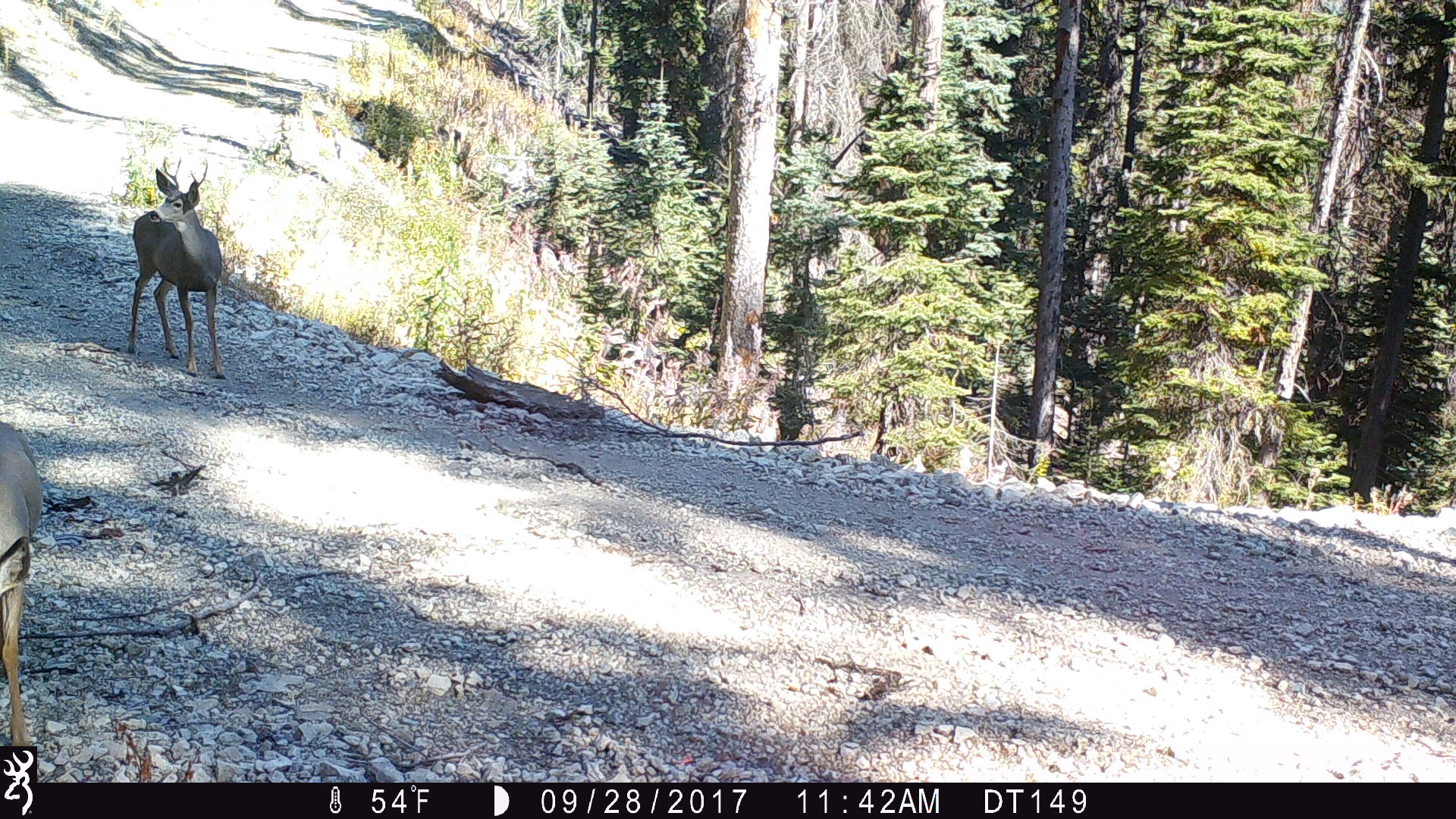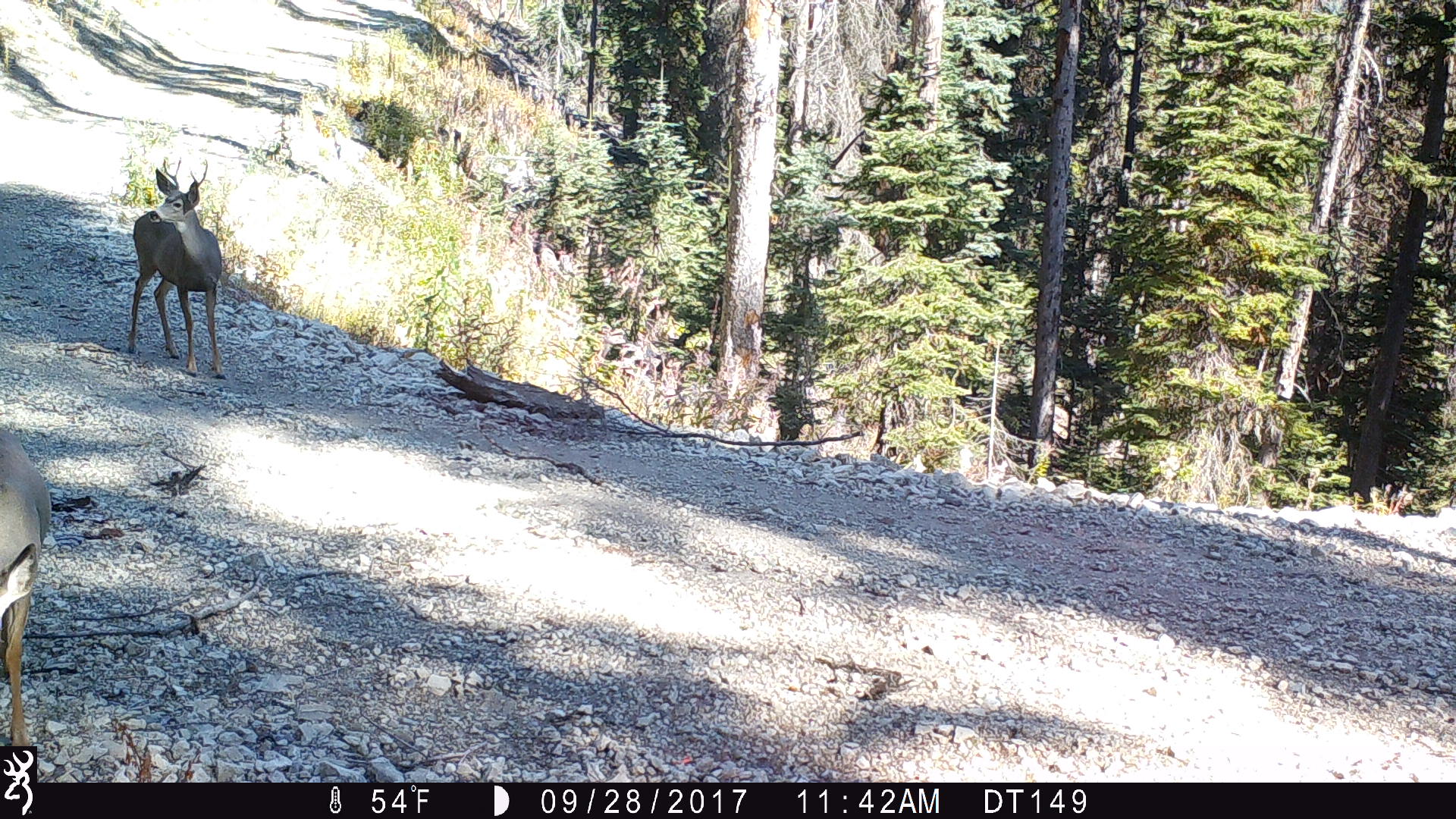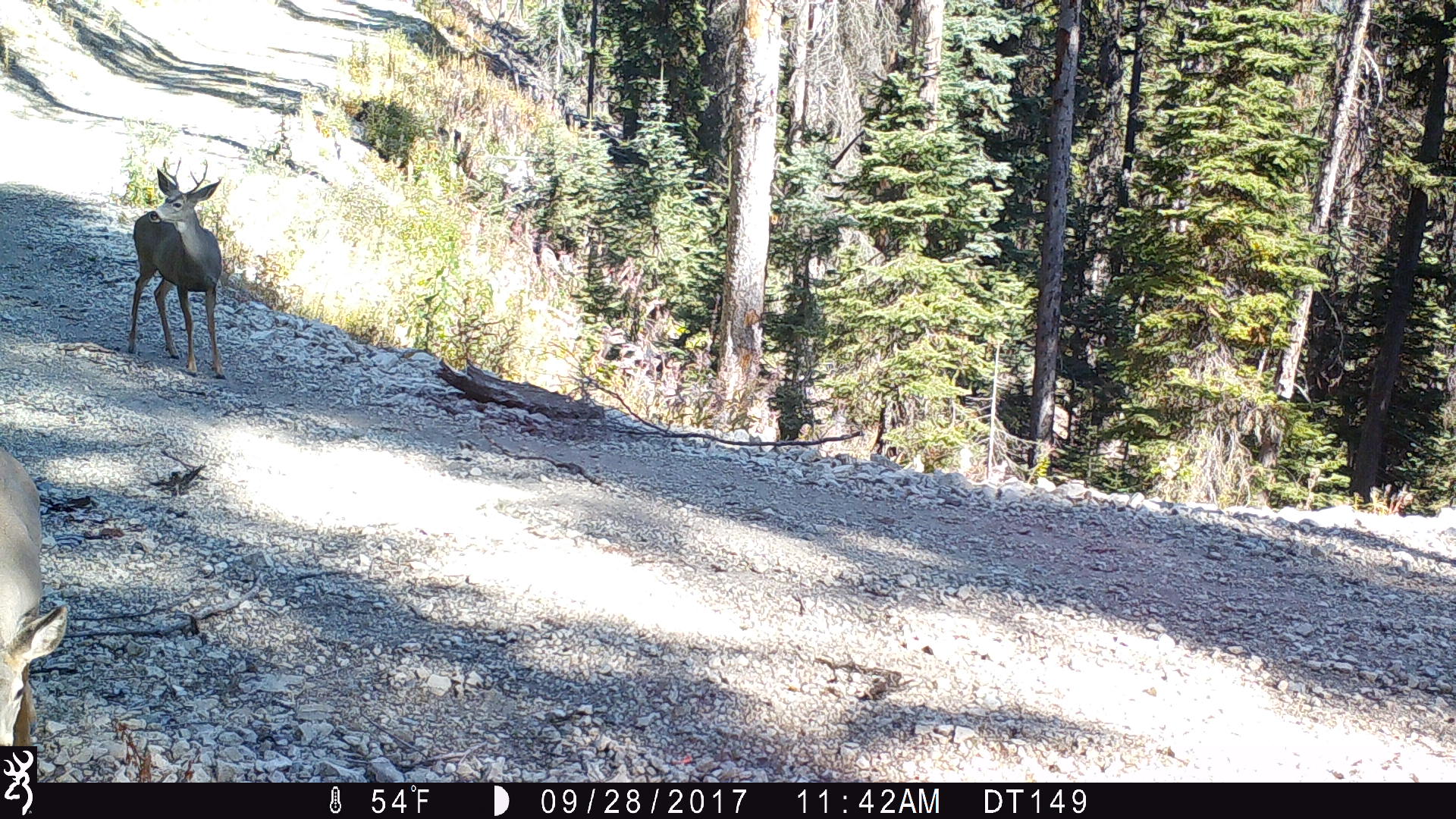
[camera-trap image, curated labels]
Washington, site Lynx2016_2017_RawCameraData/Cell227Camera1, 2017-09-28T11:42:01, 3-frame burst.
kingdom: Animalia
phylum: Chordata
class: Mammalia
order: Artiodactyla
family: Cervidae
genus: Odocoileus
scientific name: Odocoileus hemionus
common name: mule deer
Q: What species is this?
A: Odocoileus hemionus (mule deer).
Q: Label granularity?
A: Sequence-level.